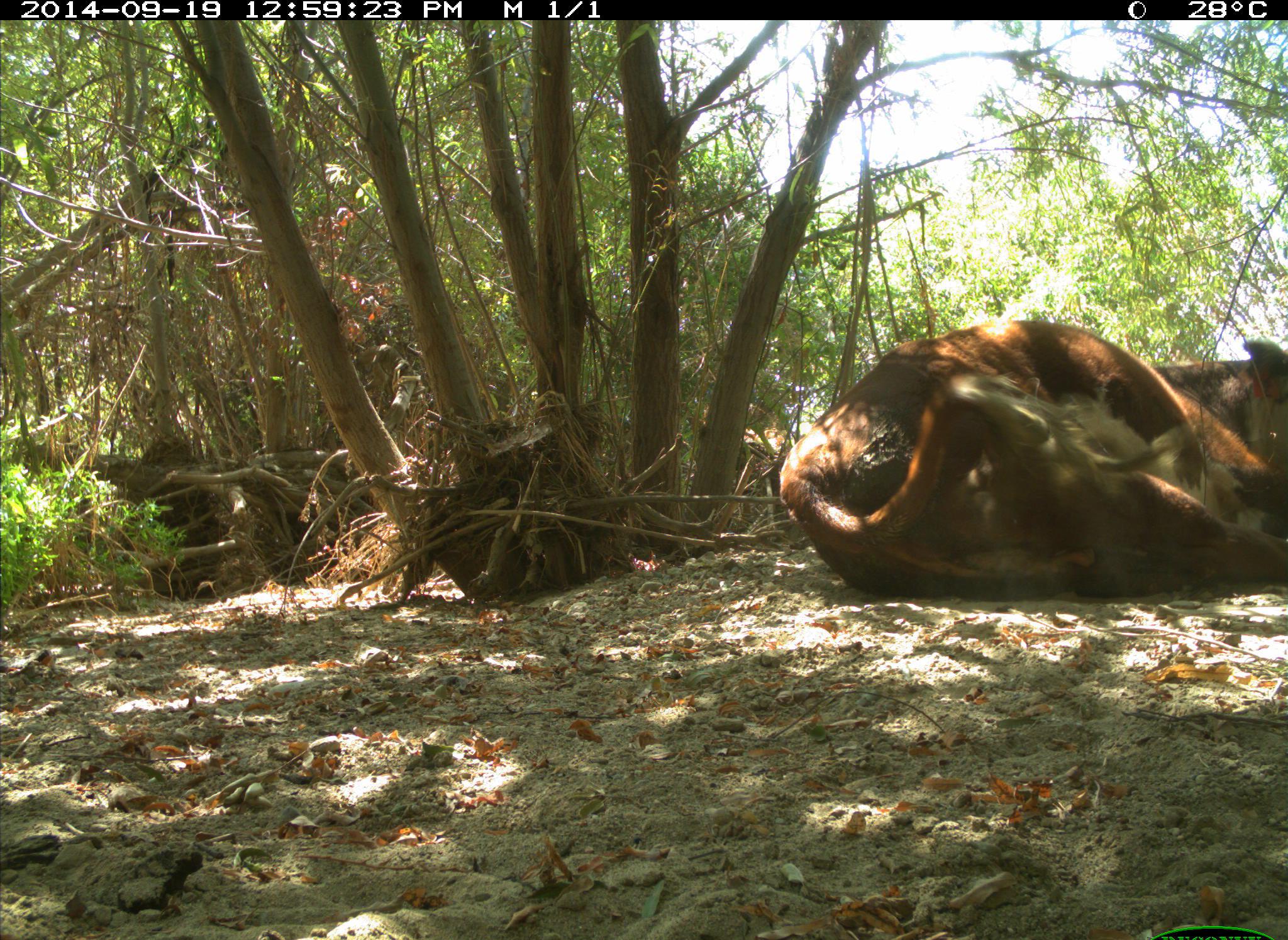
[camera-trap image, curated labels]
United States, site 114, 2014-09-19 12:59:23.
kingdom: Animalia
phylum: Chordata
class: Mammalia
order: Artiodactyla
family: Bovidae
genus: Bos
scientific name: Bos taurus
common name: cow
Cow (Bos taurus).